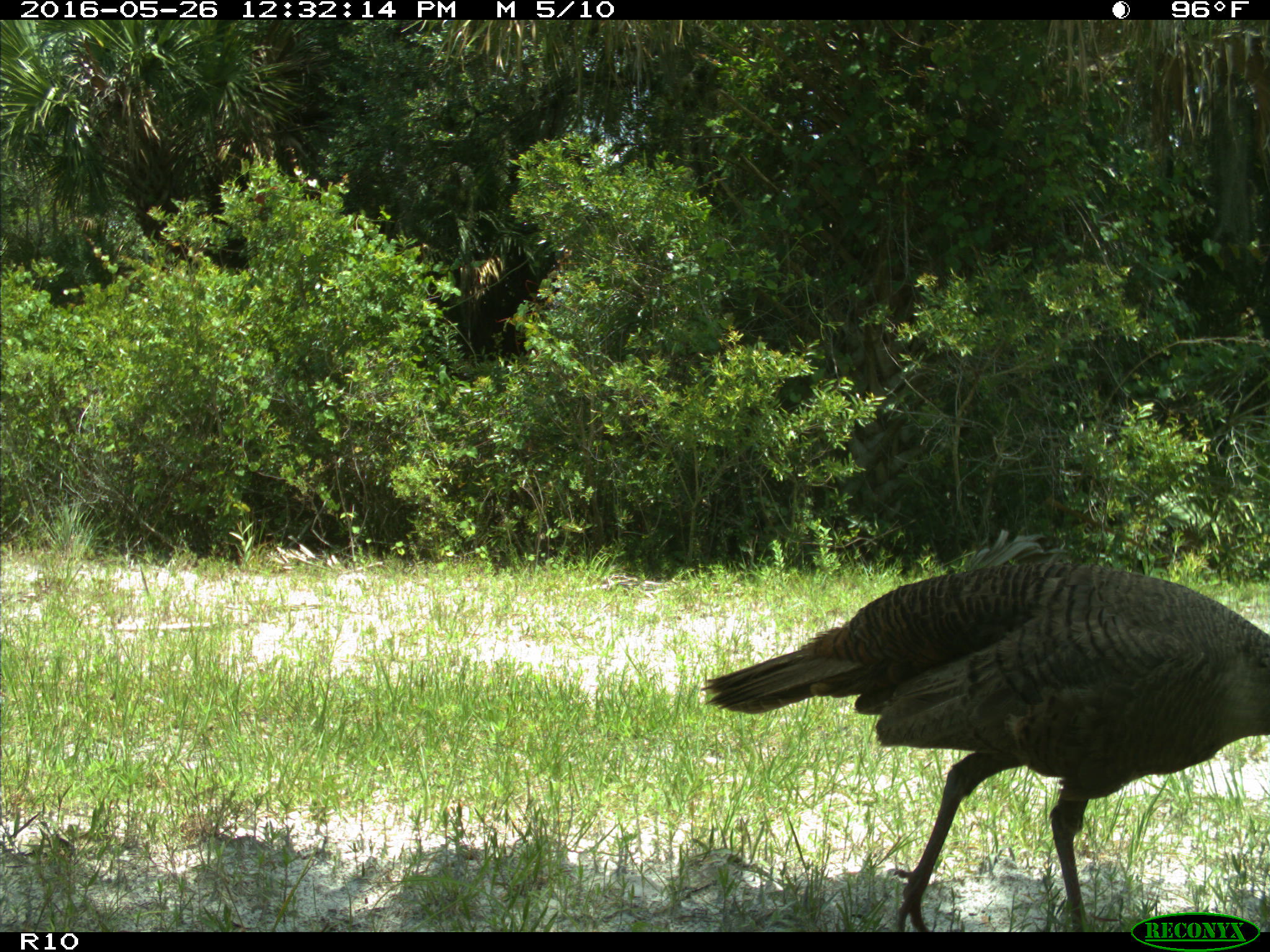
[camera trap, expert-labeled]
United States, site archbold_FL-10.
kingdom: Animalia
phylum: Chordata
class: Aves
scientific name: Aves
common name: birds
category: unidentified bird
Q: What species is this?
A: Unidentified bird (birds) (Aves).